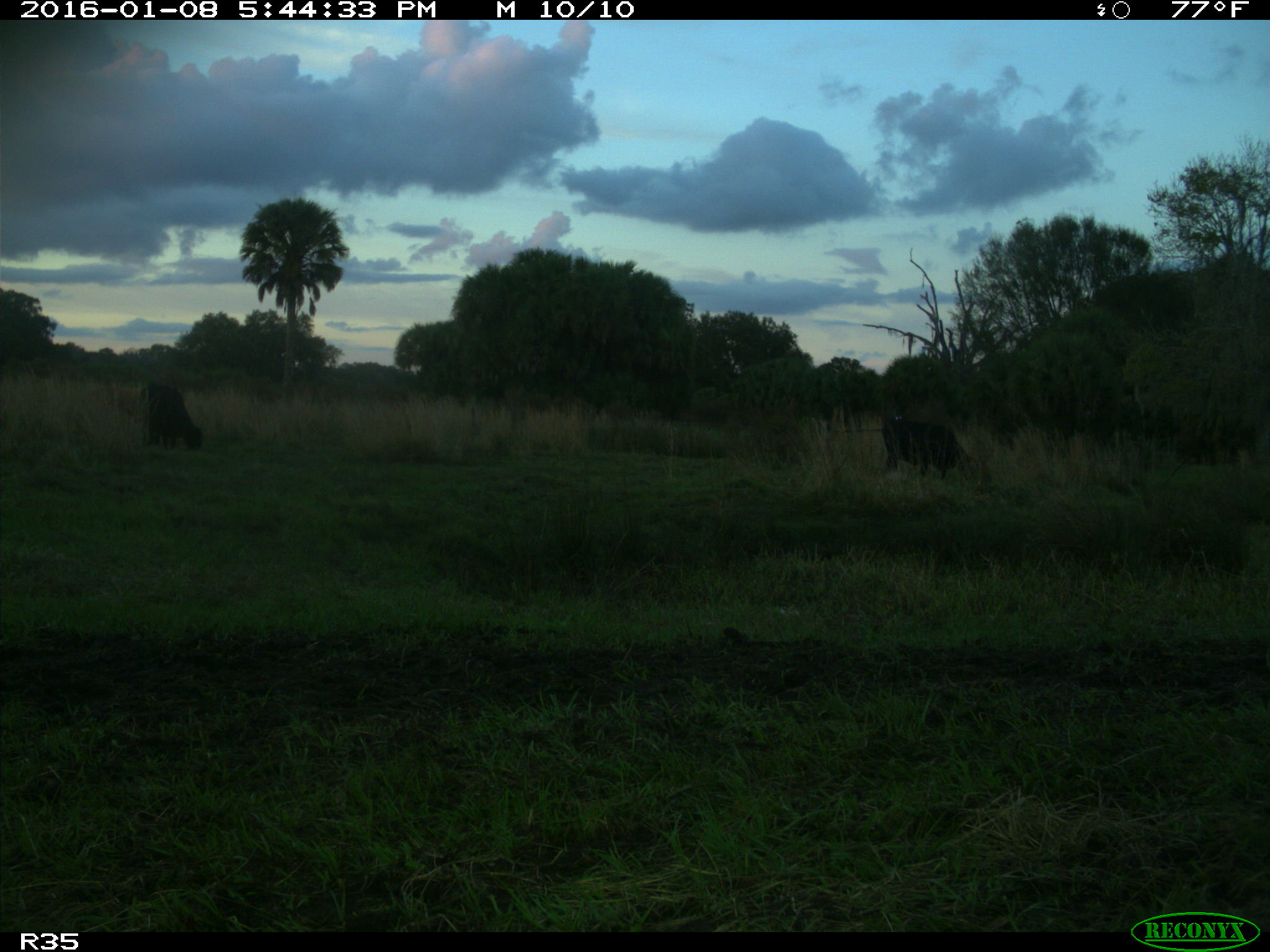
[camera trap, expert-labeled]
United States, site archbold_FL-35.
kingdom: Animalia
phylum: Chordata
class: Mammalia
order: Artiodactyla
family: Bovidae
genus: Bos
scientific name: Bos taurus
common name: domestic cow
Bos taurus (domestic cow).